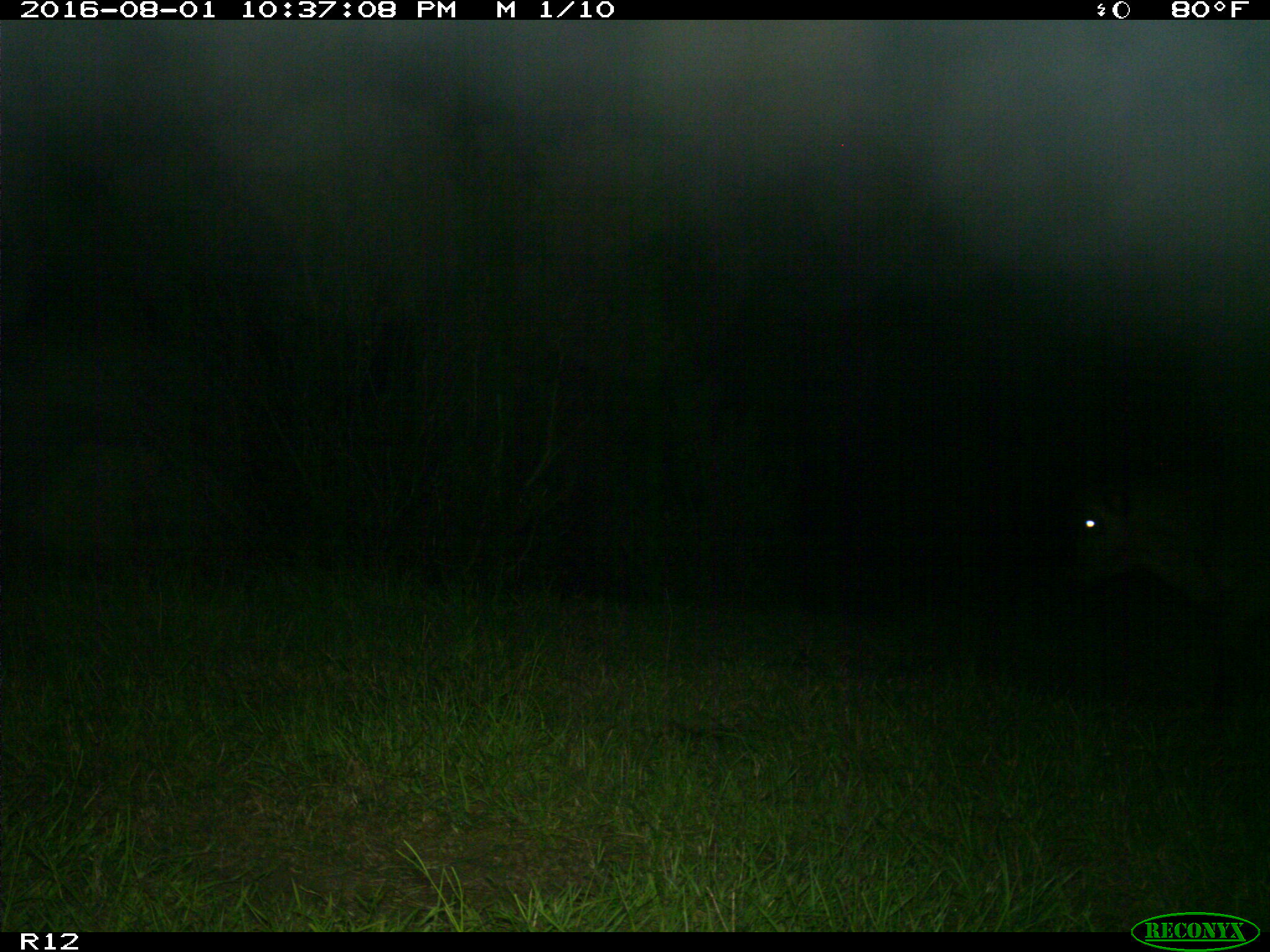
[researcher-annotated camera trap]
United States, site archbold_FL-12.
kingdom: Animalia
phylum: Chordata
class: Mammalia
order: Artiodactyla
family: Bovidae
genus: Bos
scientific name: Bos taurus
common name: domestic cow